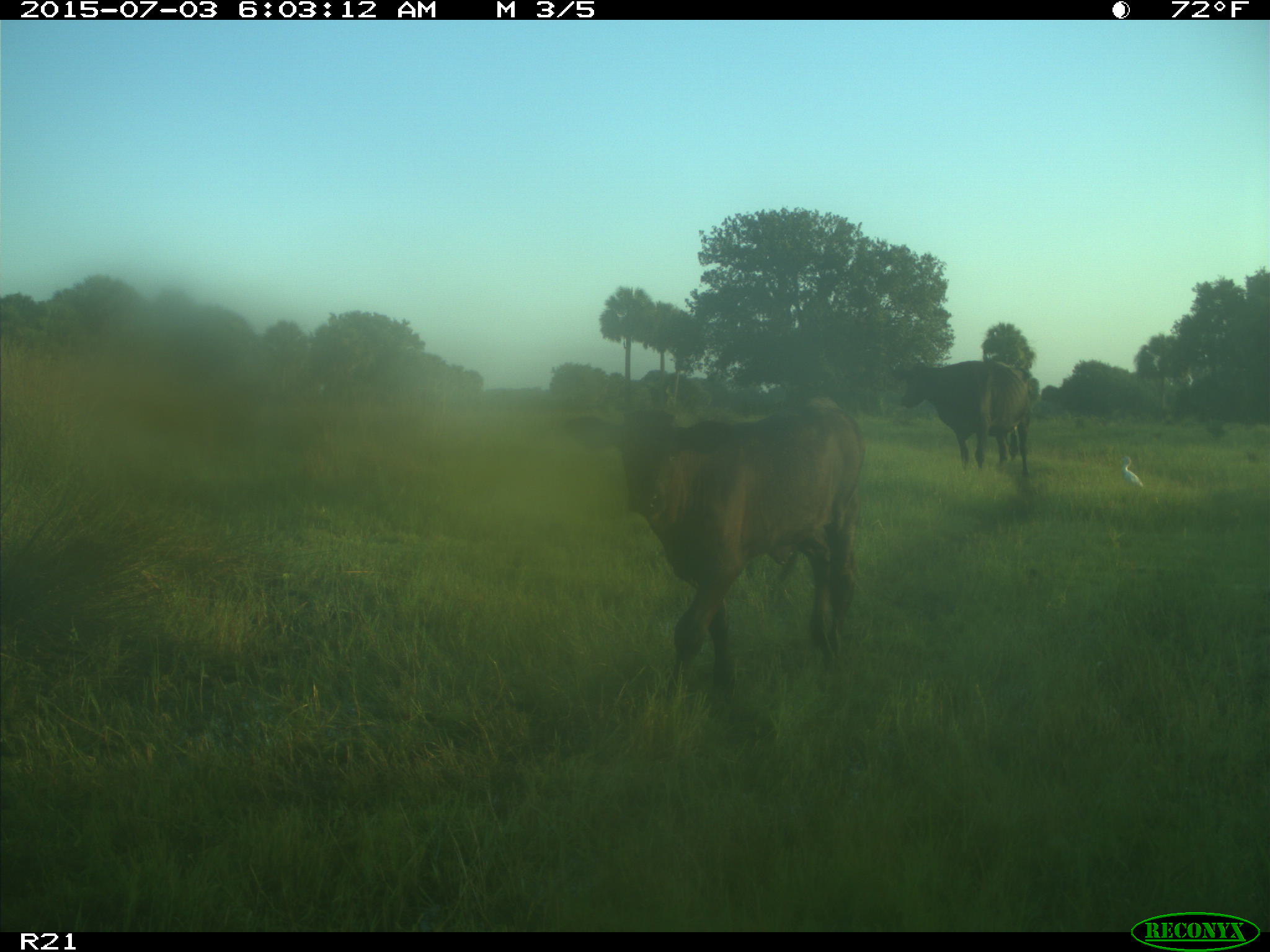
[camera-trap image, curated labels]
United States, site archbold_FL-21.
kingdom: Animalia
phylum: Chordata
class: Mammalia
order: Artiodactyla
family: Bovidae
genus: Bos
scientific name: Bos taurus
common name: domestic cow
Bos taurus (domestic cow).